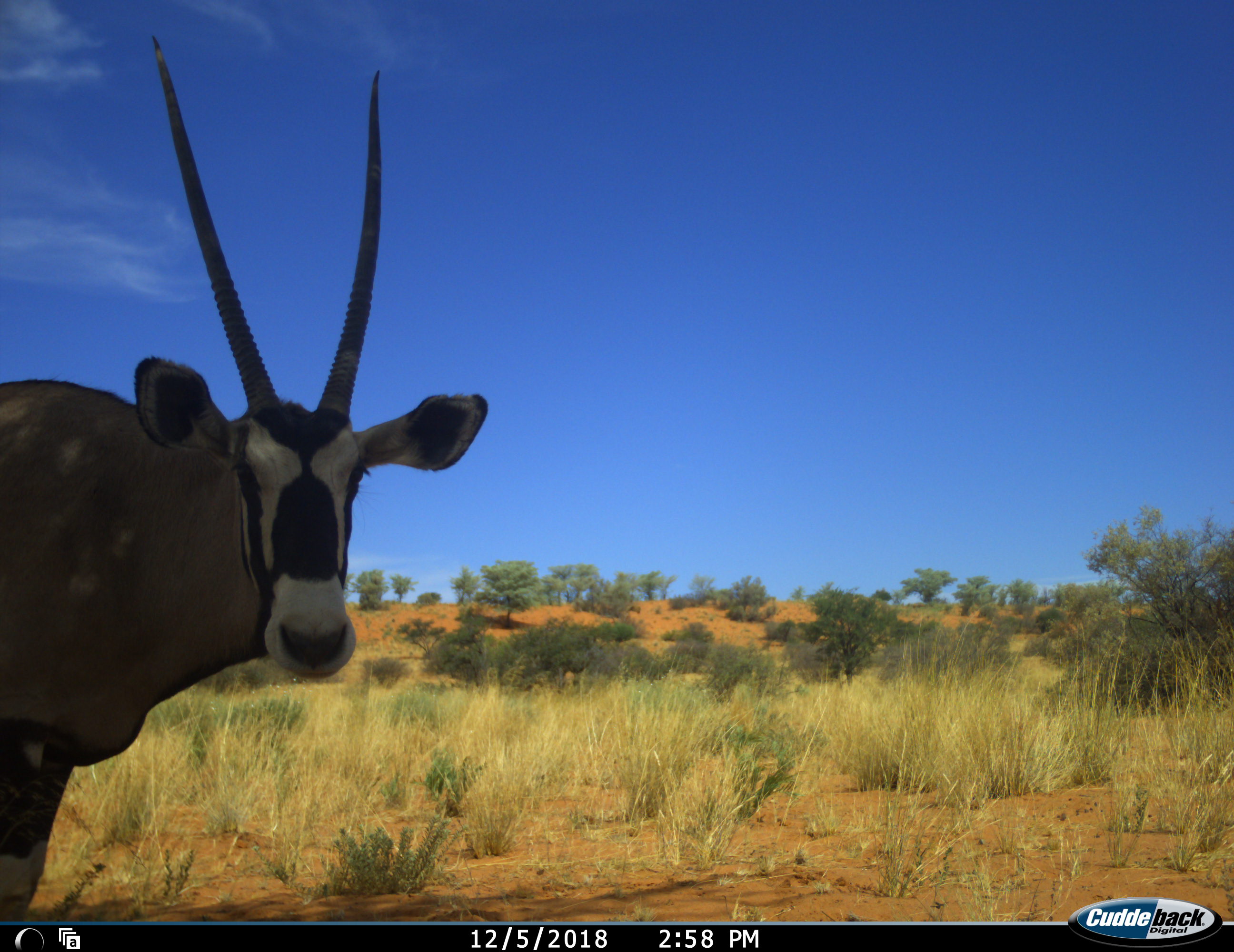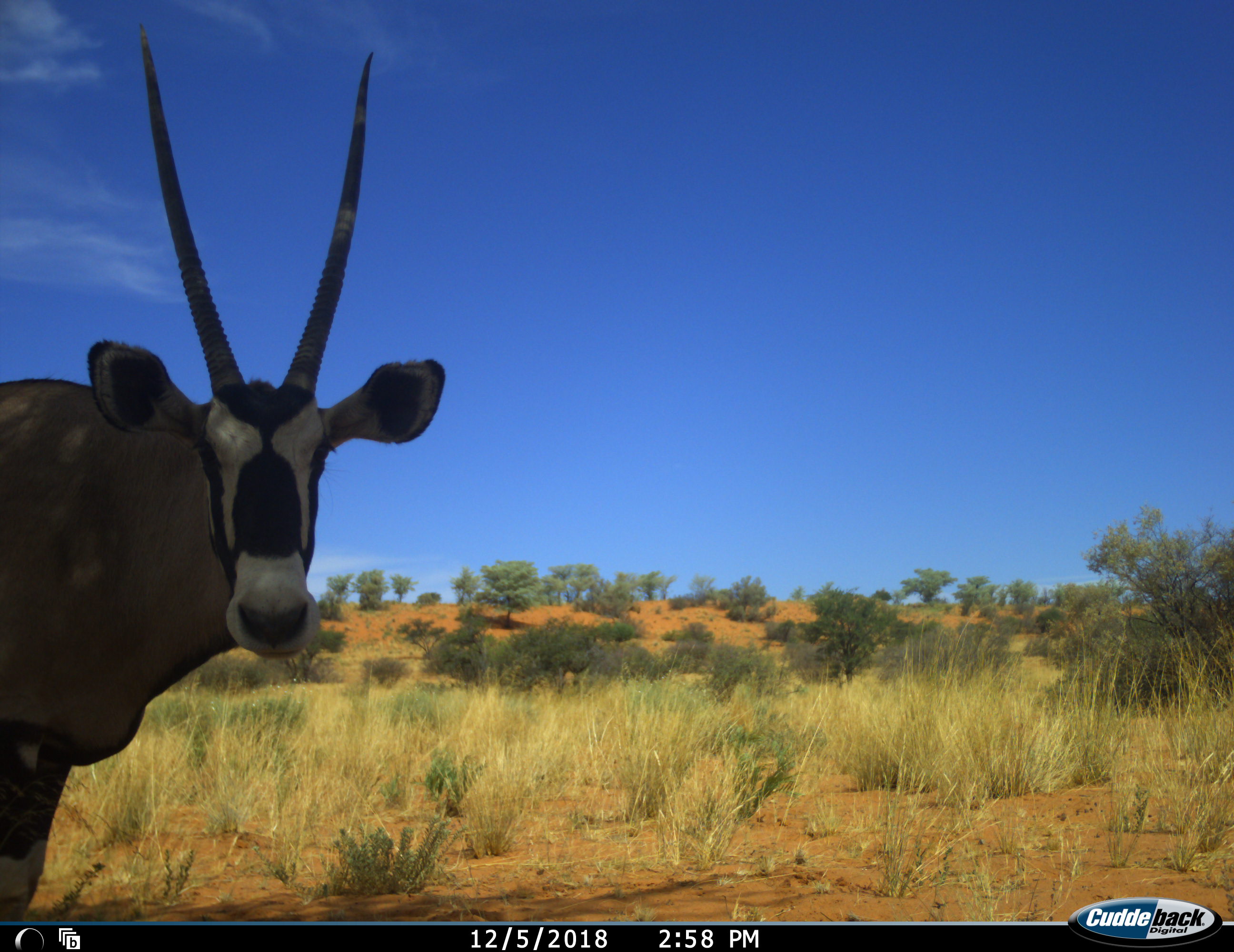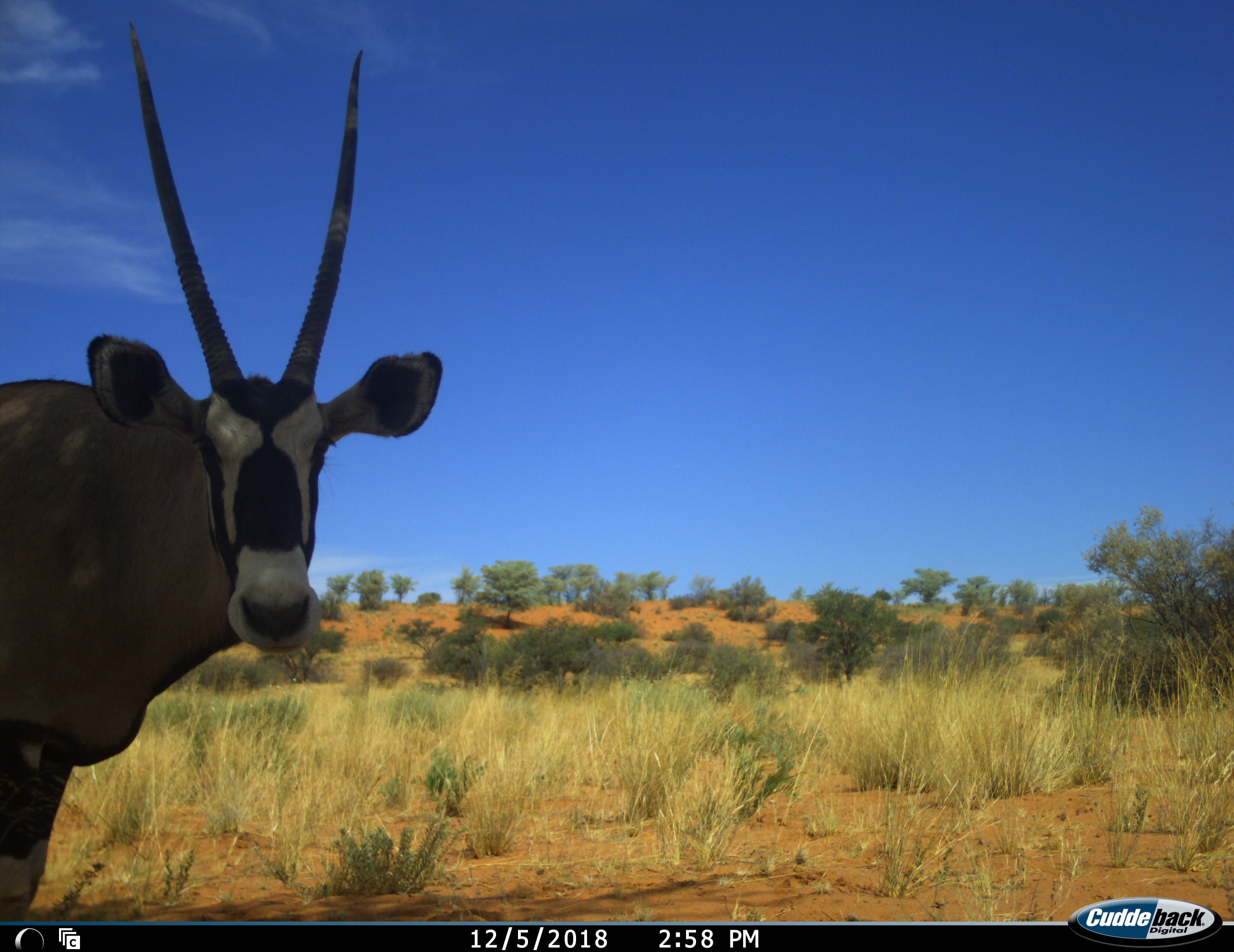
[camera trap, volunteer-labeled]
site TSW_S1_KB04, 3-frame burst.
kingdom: Animalia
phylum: Chordata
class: Mammalia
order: Artiodactyla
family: Bovidae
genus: Oryx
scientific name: Oryx gazella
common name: gemsbok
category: oryx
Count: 1.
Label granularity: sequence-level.